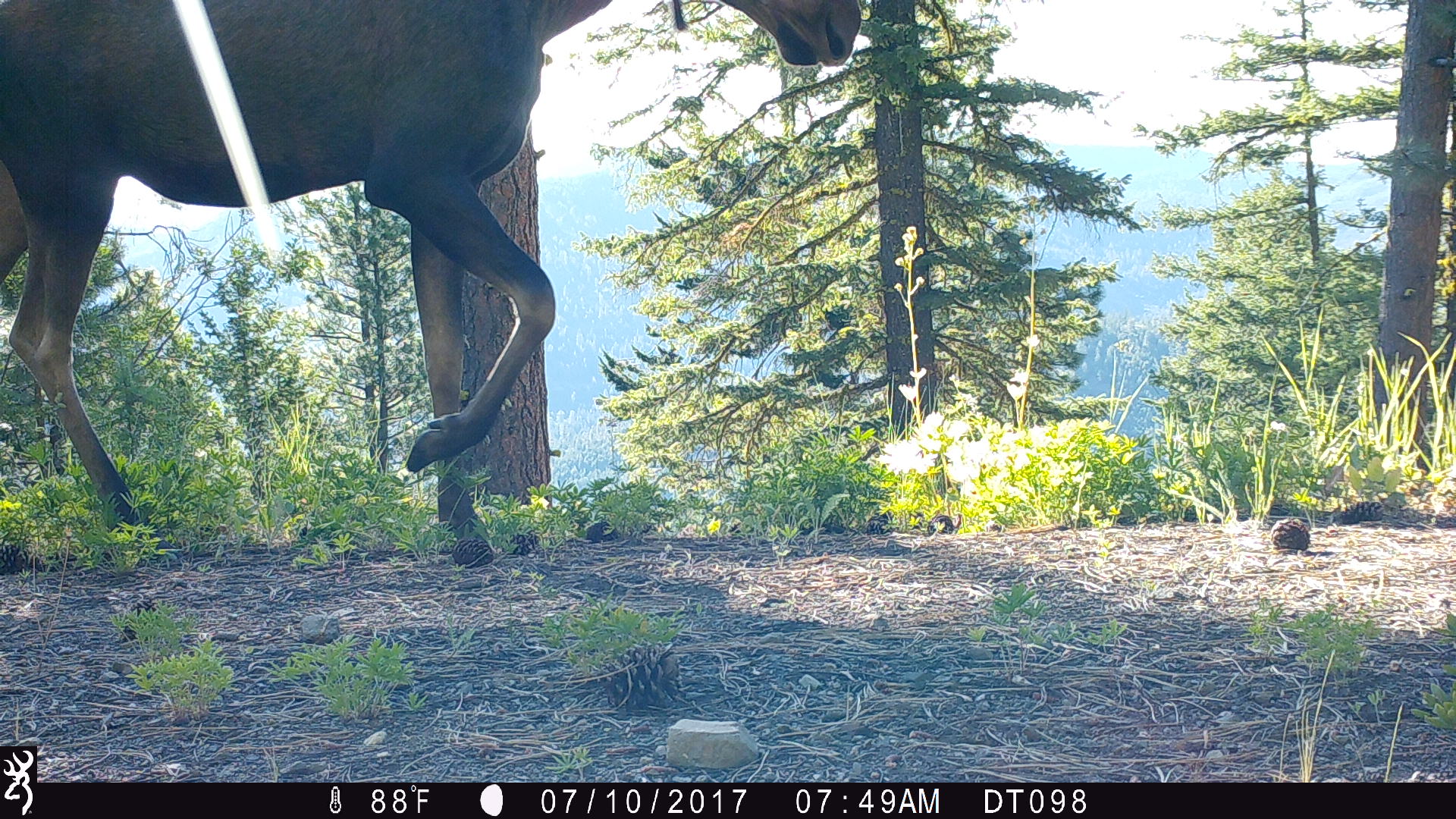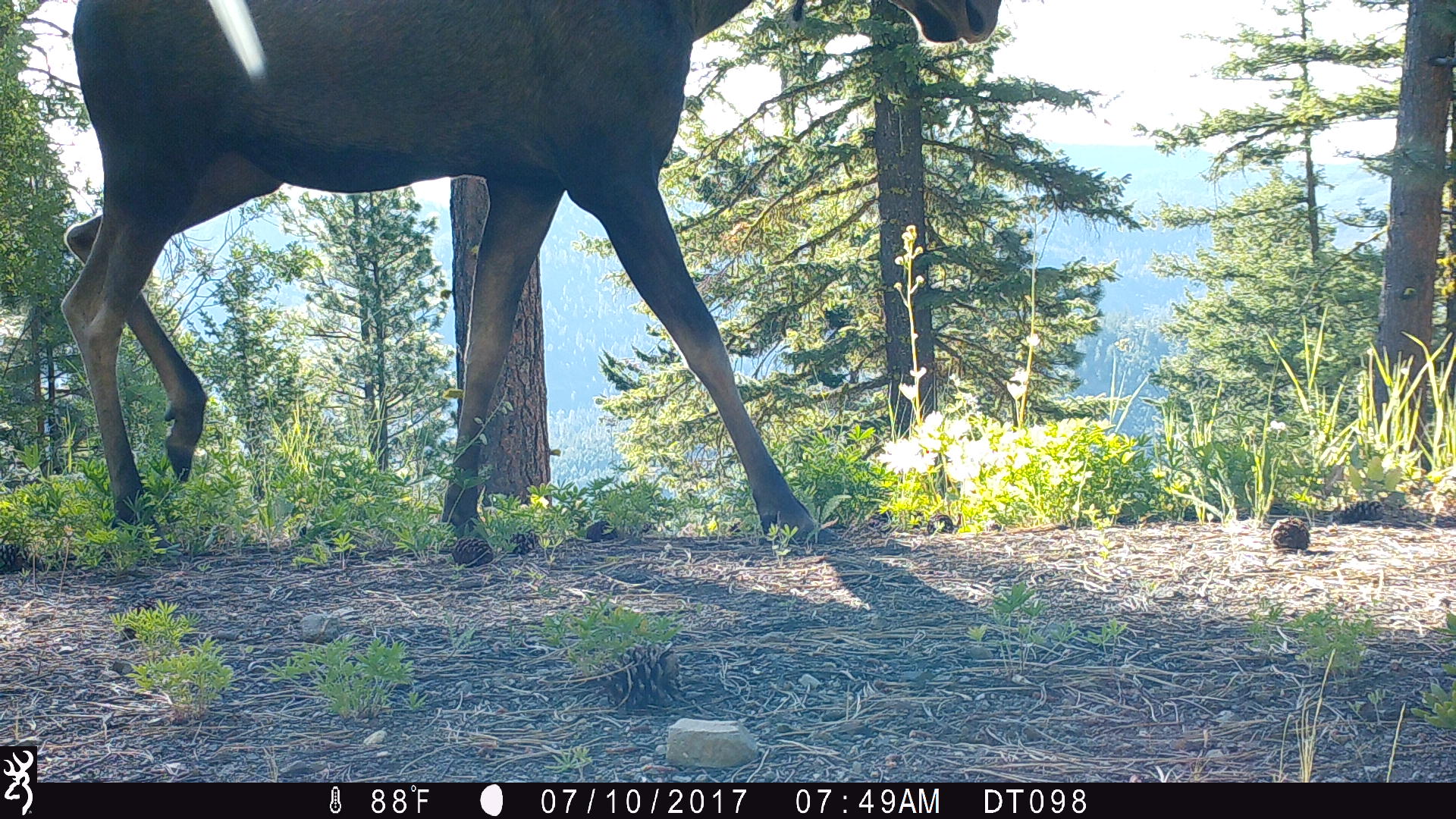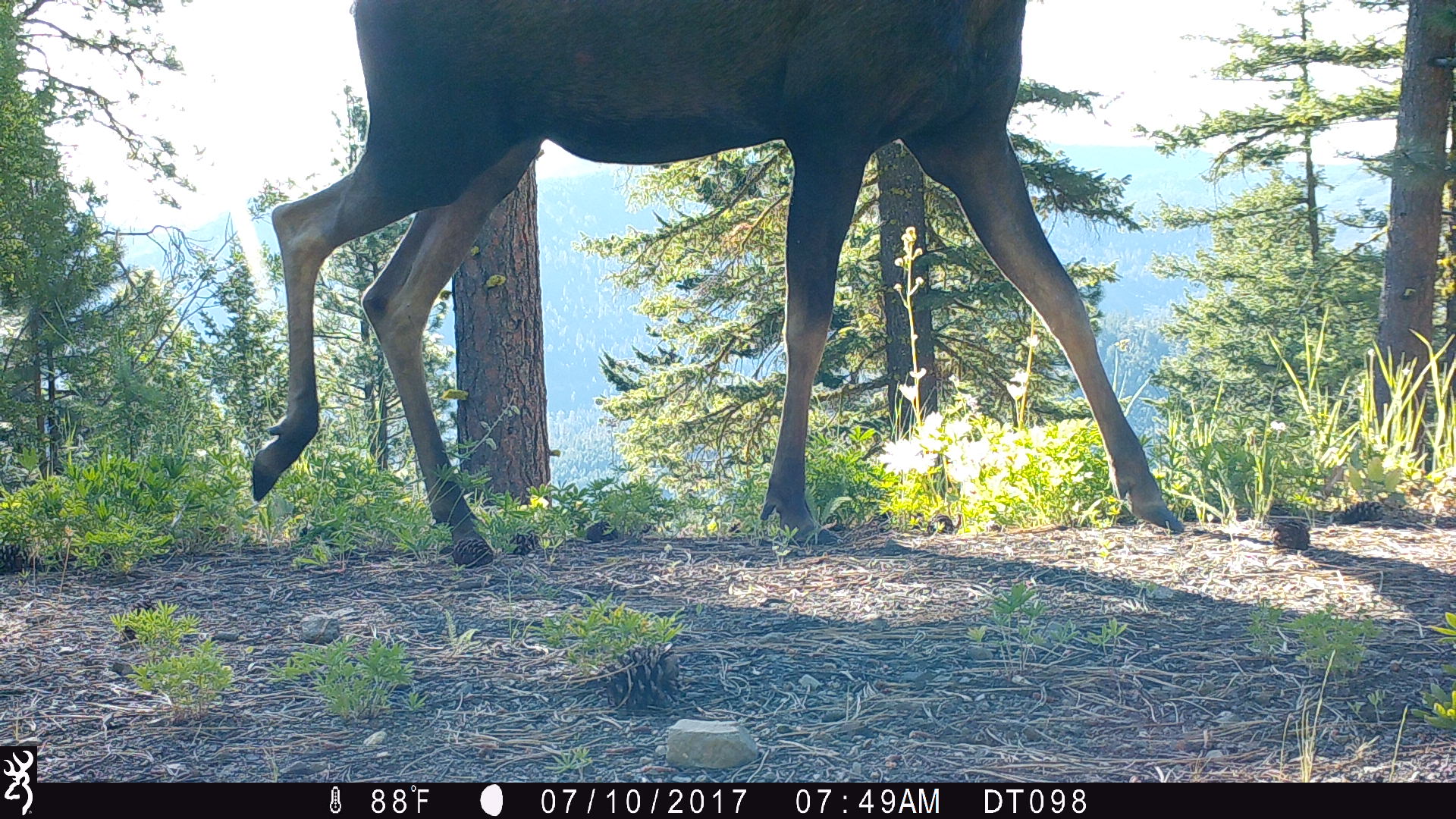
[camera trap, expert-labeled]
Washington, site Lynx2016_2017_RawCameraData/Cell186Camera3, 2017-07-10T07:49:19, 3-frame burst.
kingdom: Animalia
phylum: Chordata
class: Mammalia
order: Artiodactyla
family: Cervidae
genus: Alces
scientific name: Alces alces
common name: moose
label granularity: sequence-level